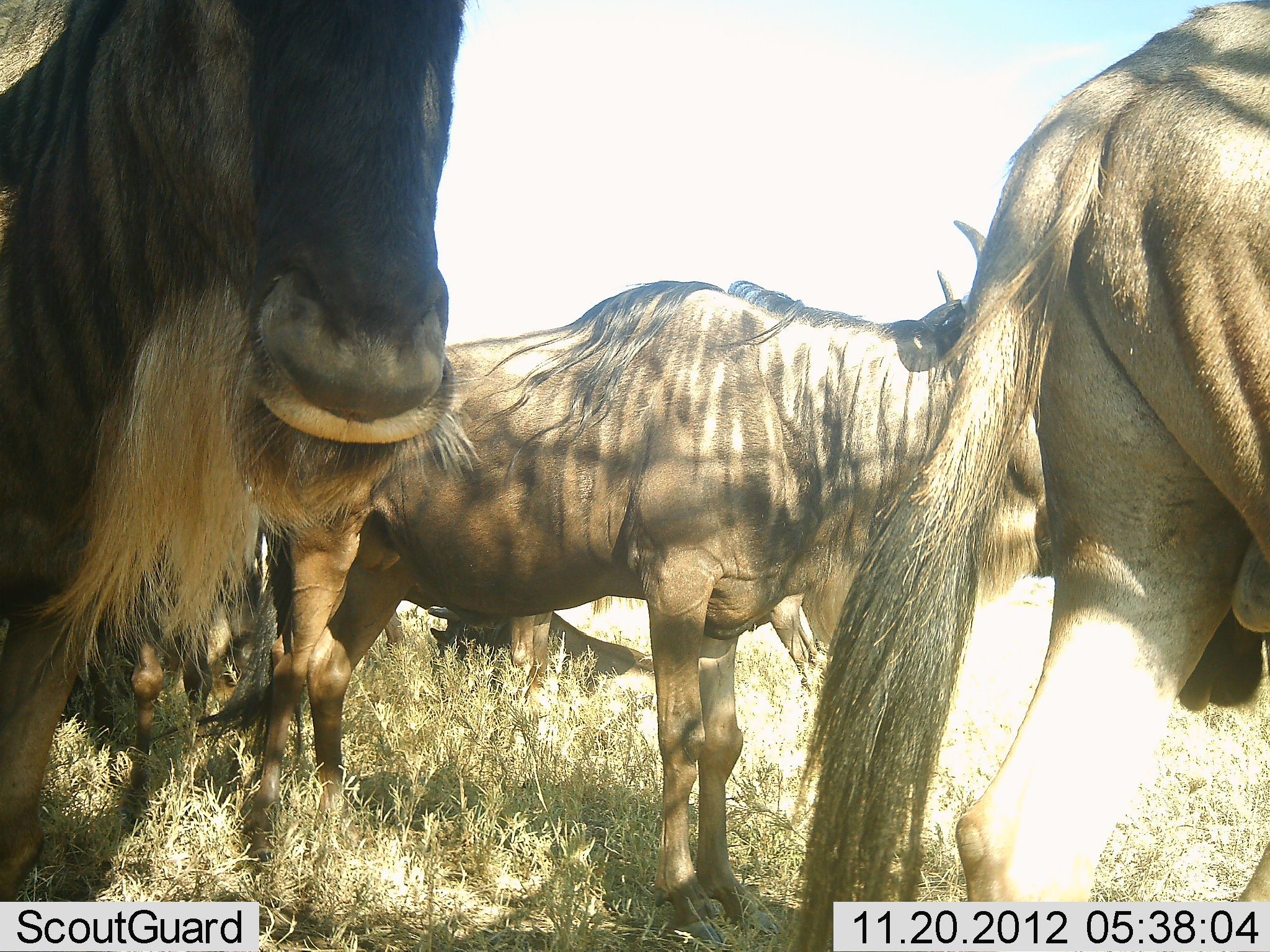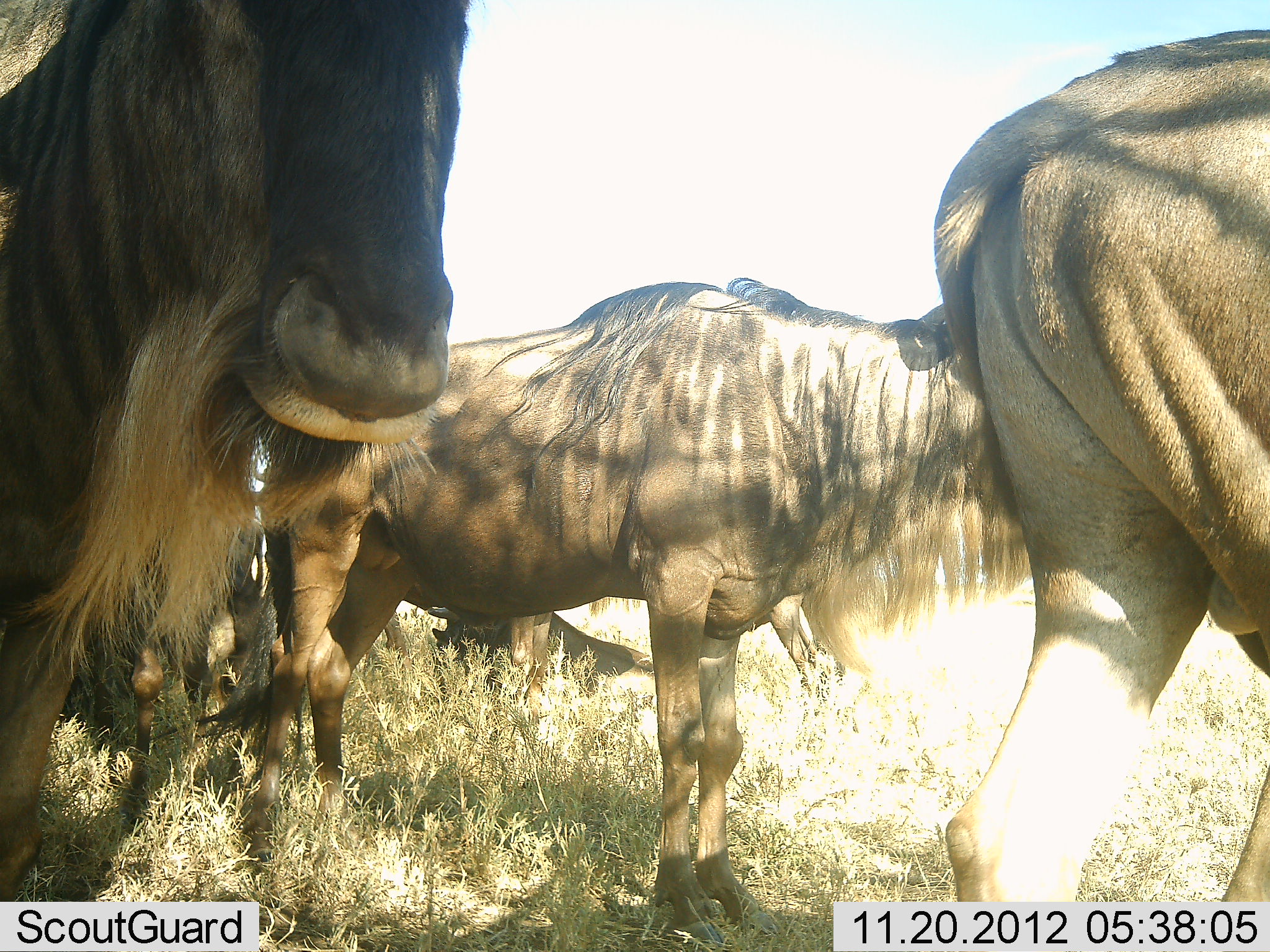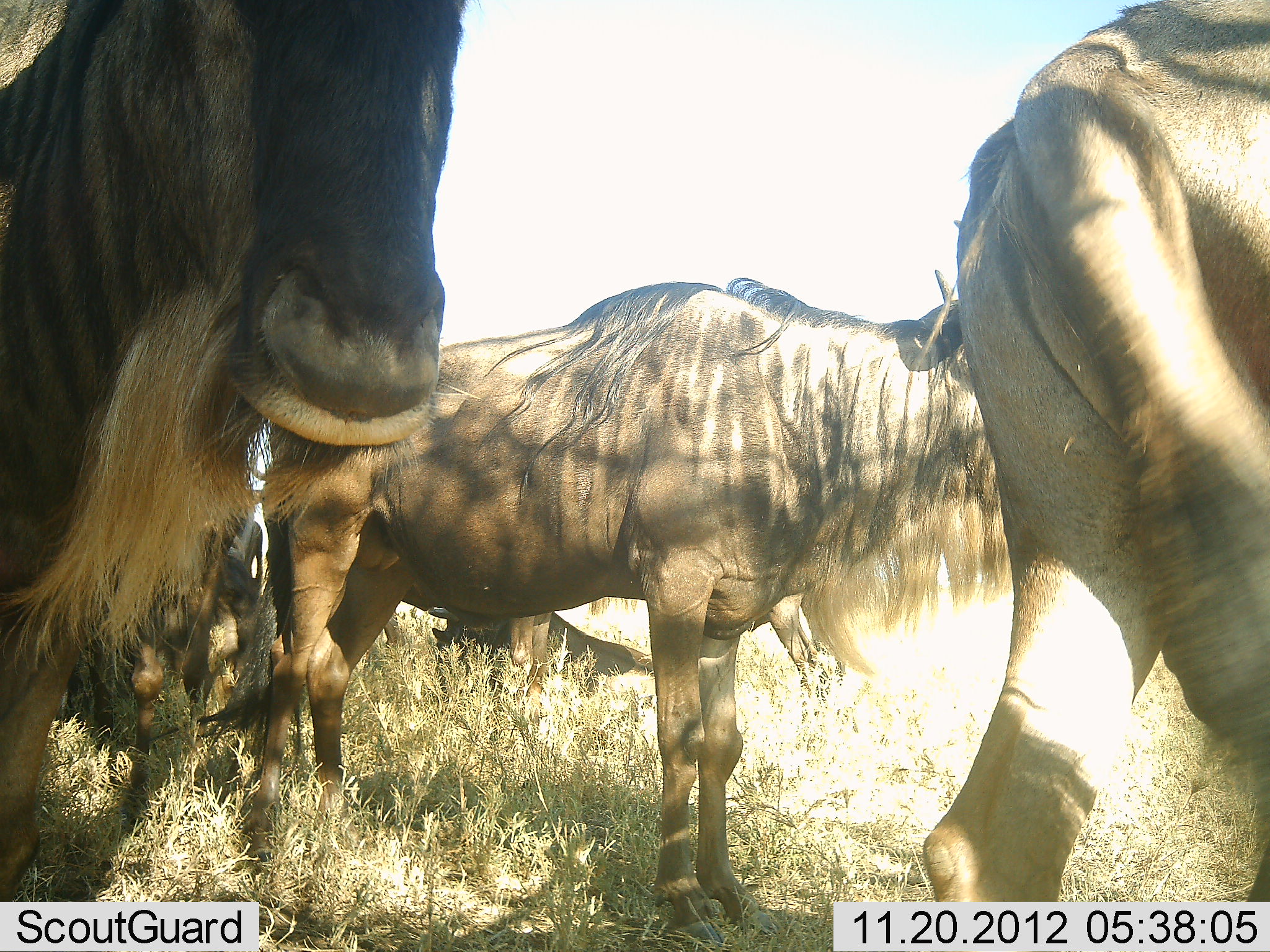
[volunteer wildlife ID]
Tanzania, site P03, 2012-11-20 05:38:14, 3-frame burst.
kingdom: Animalia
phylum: Chordata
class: Mammalia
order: Artiodactyla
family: Bovidae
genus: Connochaetes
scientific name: Connochaetes taurinus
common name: blue wildebeest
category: wildebeest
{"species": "wildebeest (blue wildebeest) (Connochaetes taurinus)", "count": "5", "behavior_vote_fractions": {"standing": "80%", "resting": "40%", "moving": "10%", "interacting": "0%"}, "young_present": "0%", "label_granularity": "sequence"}